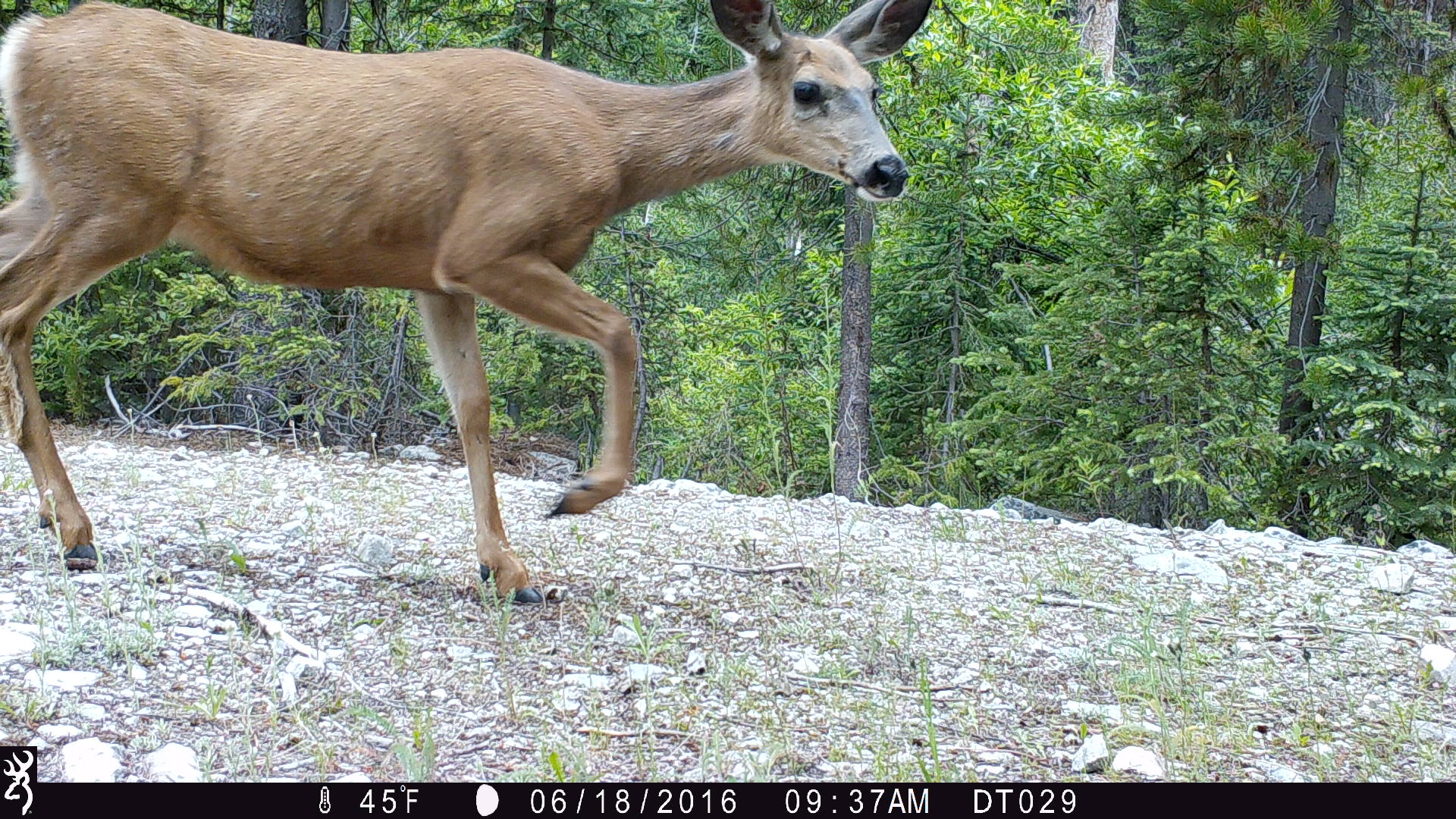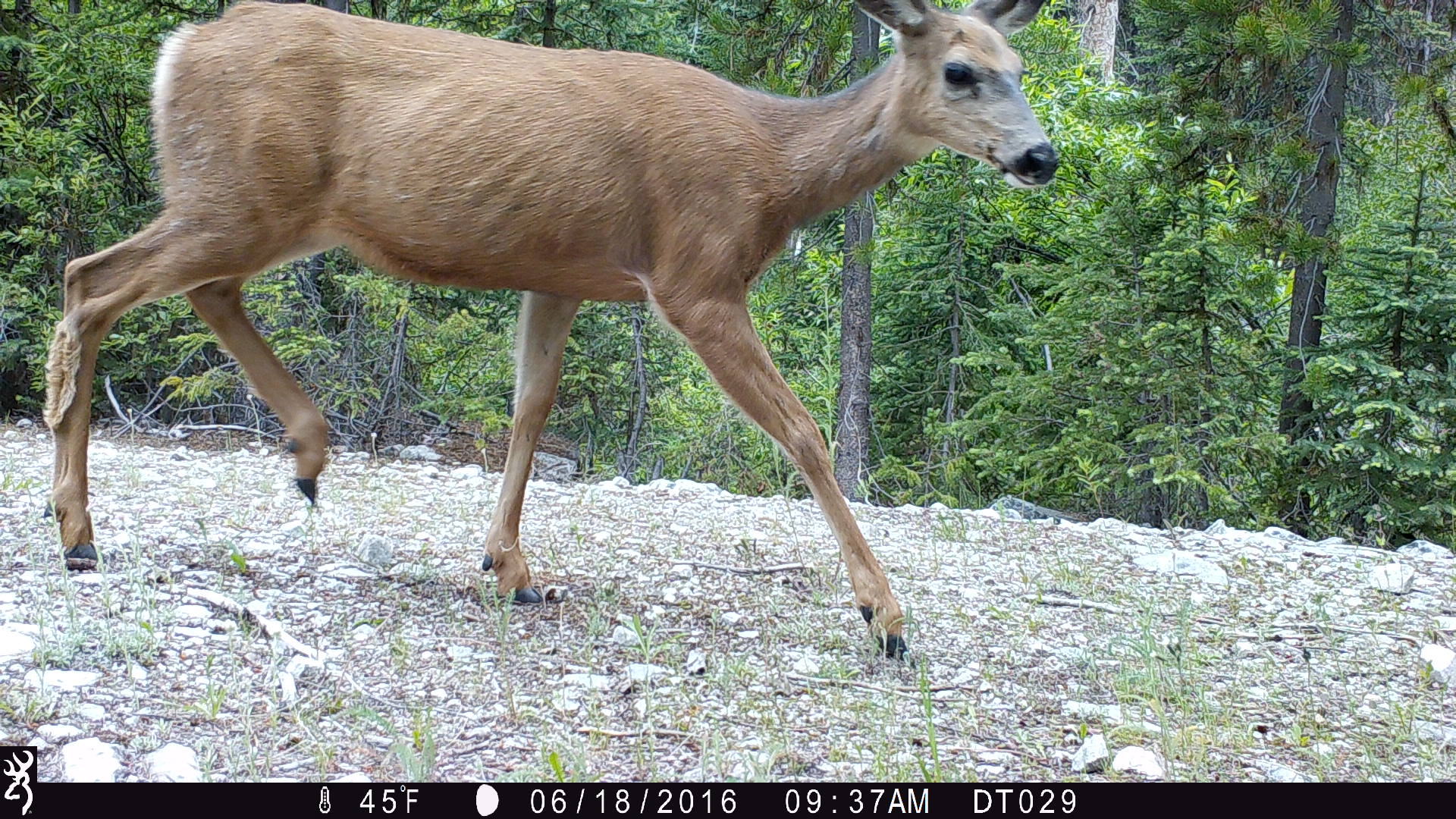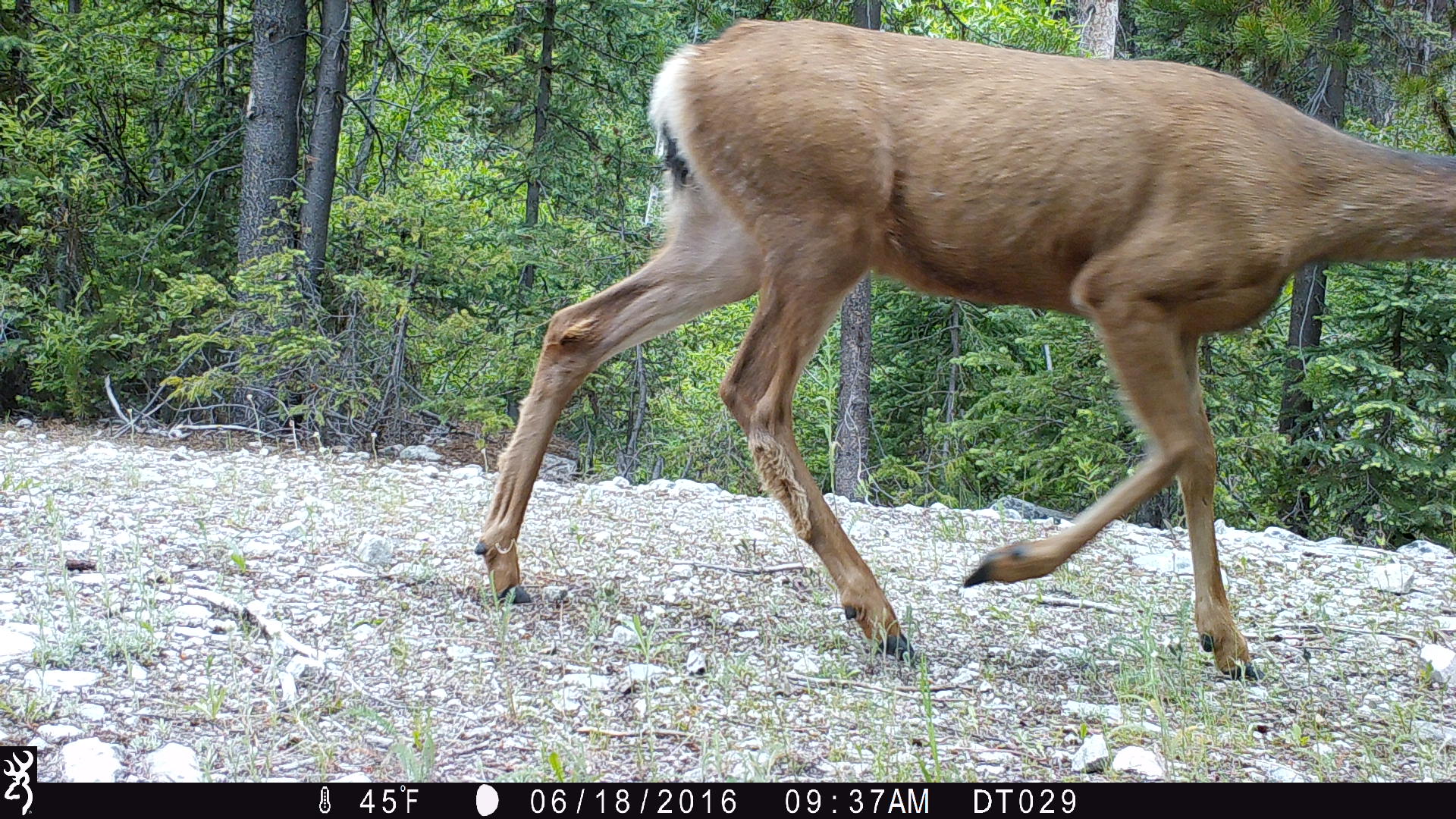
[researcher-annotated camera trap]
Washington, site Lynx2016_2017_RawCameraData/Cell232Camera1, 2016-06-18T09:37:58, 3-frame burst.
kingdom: Animalia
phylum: Chordata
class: Mammalia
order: Artiodactyla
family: Cervidae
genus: Odocoileus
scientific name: Odocoileus hemionus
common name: mule deer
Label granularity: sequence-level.